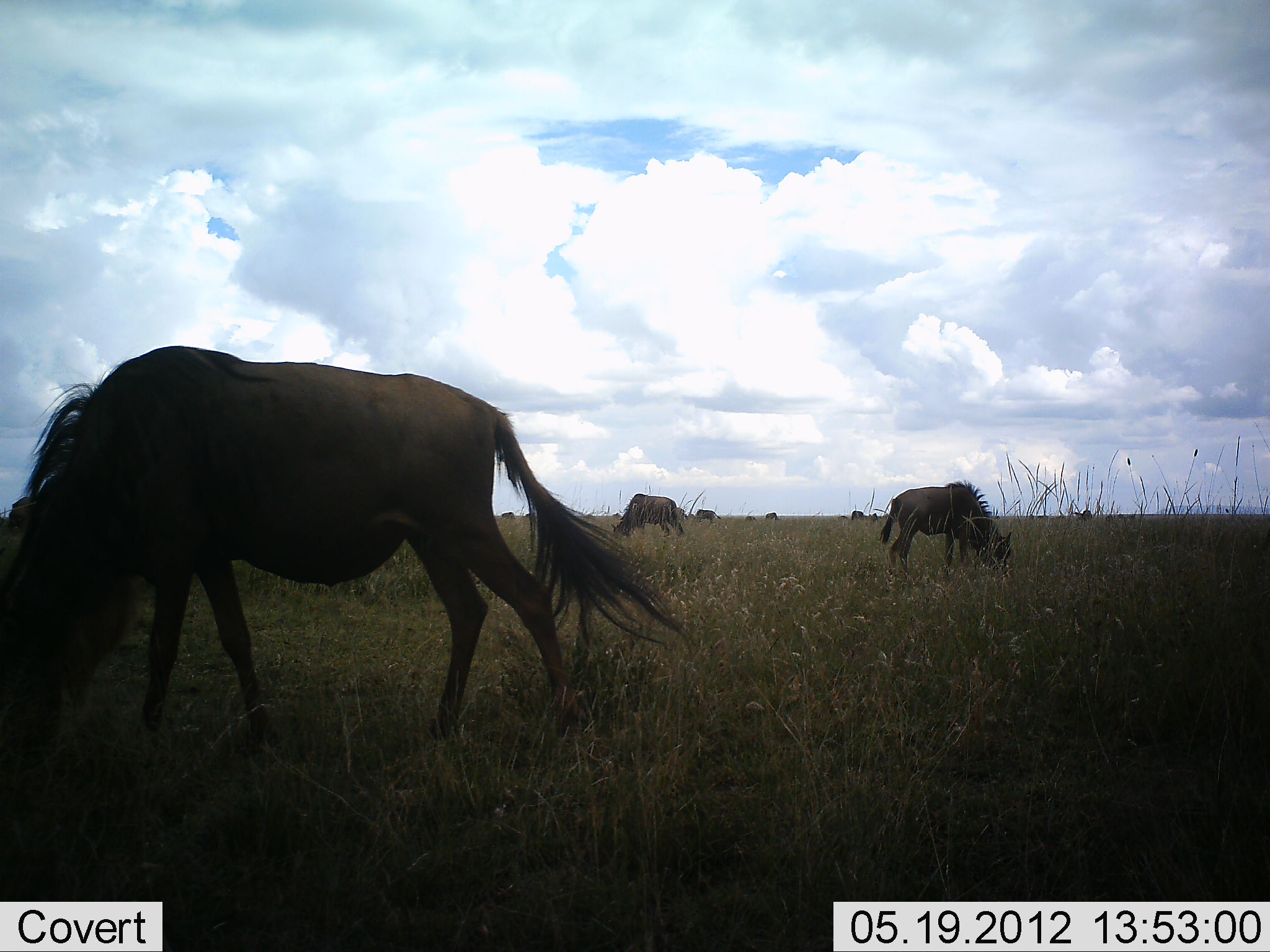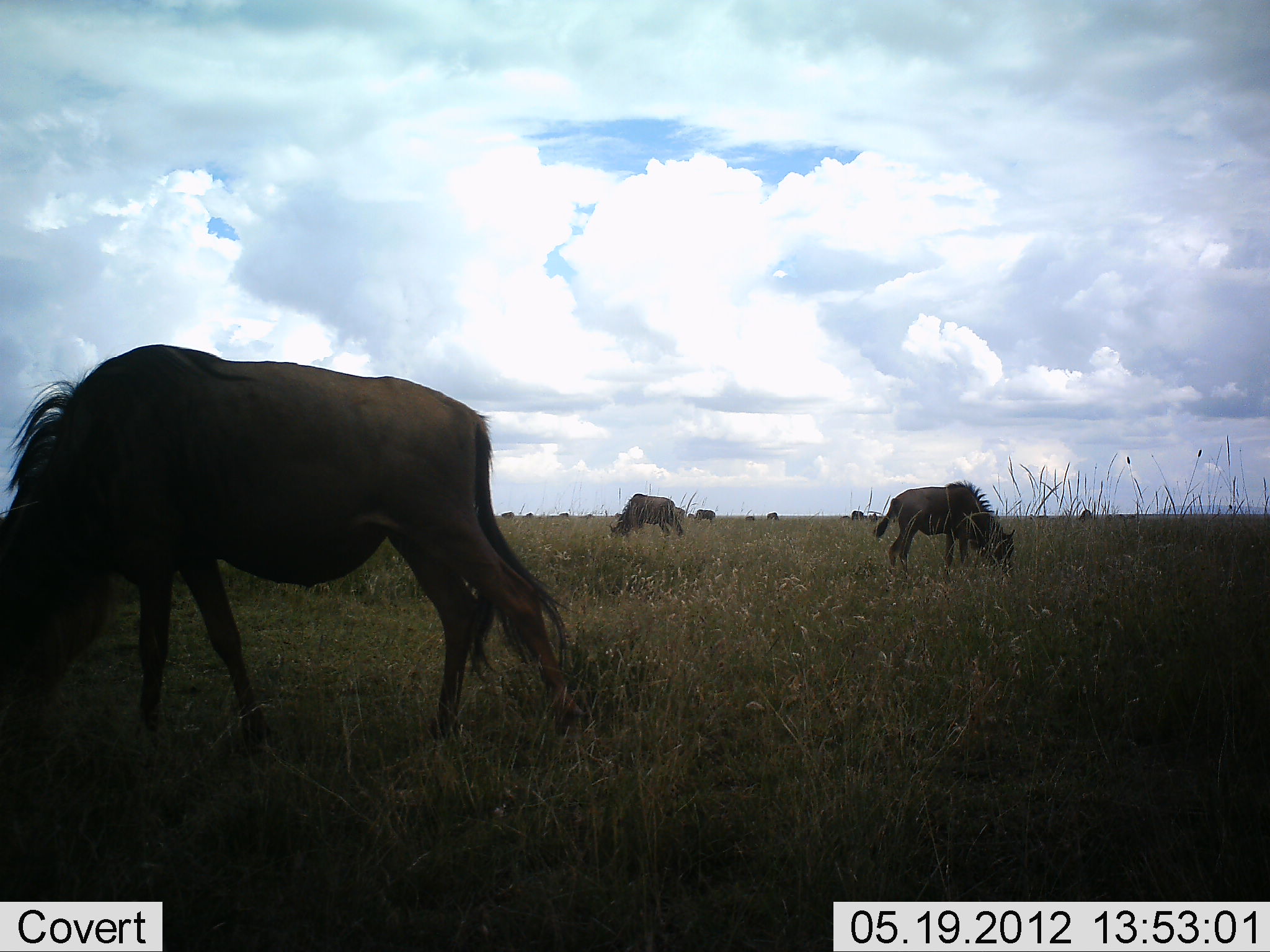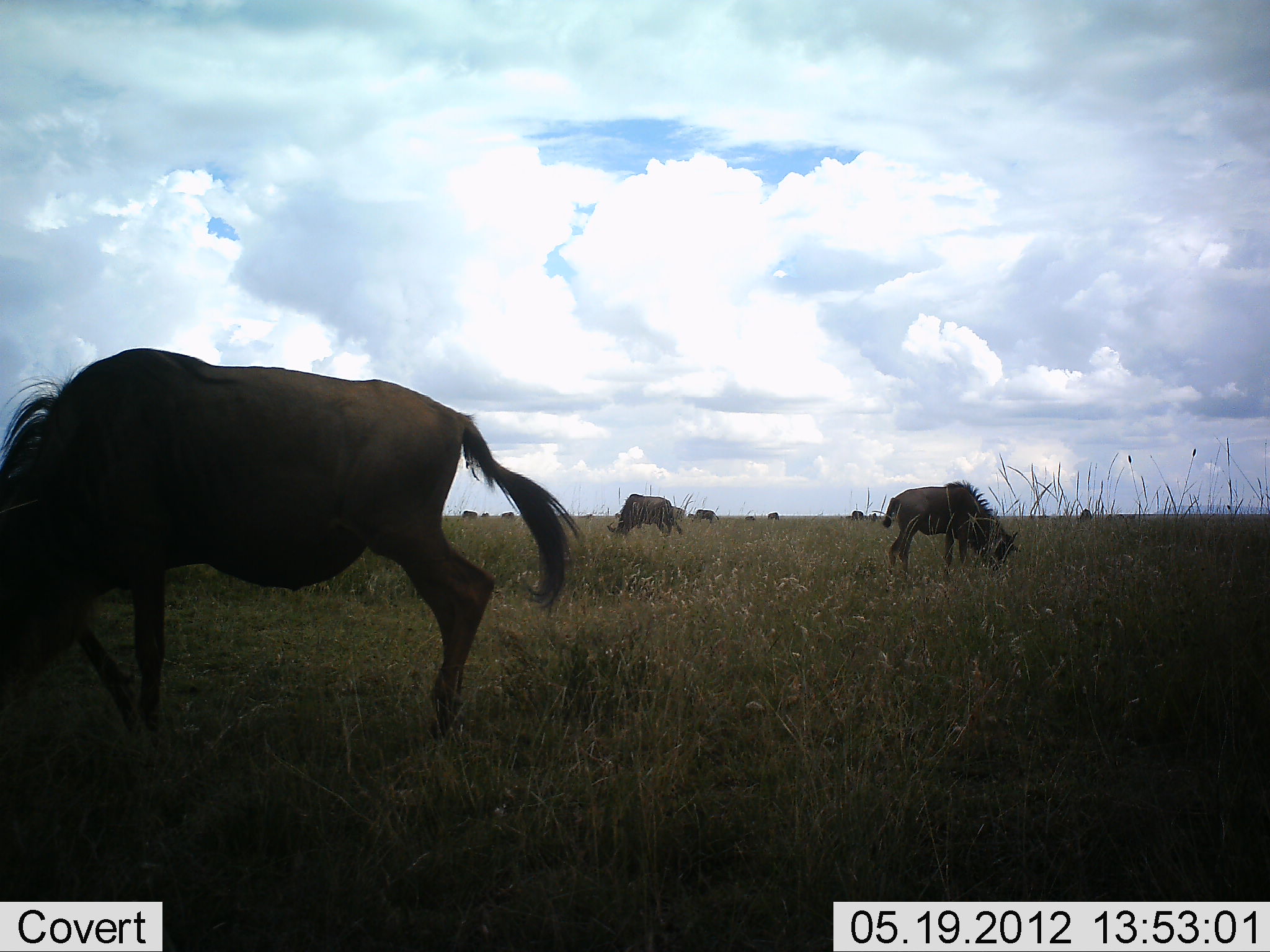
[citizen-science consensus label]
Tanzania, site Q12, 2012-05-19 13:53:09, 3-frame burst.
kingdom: Animalia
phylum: Chordata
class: Mammalia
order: Artiodactyla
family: Bovidae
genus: Connochaetes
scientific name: Connochaetes taurinus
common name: blue wildebeest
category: wildebeest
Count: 11-50.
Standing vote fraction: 30%.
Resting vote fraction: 0%.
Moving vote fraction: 0%.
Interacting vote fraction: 0%.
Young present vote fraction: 10%.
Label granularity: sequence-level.